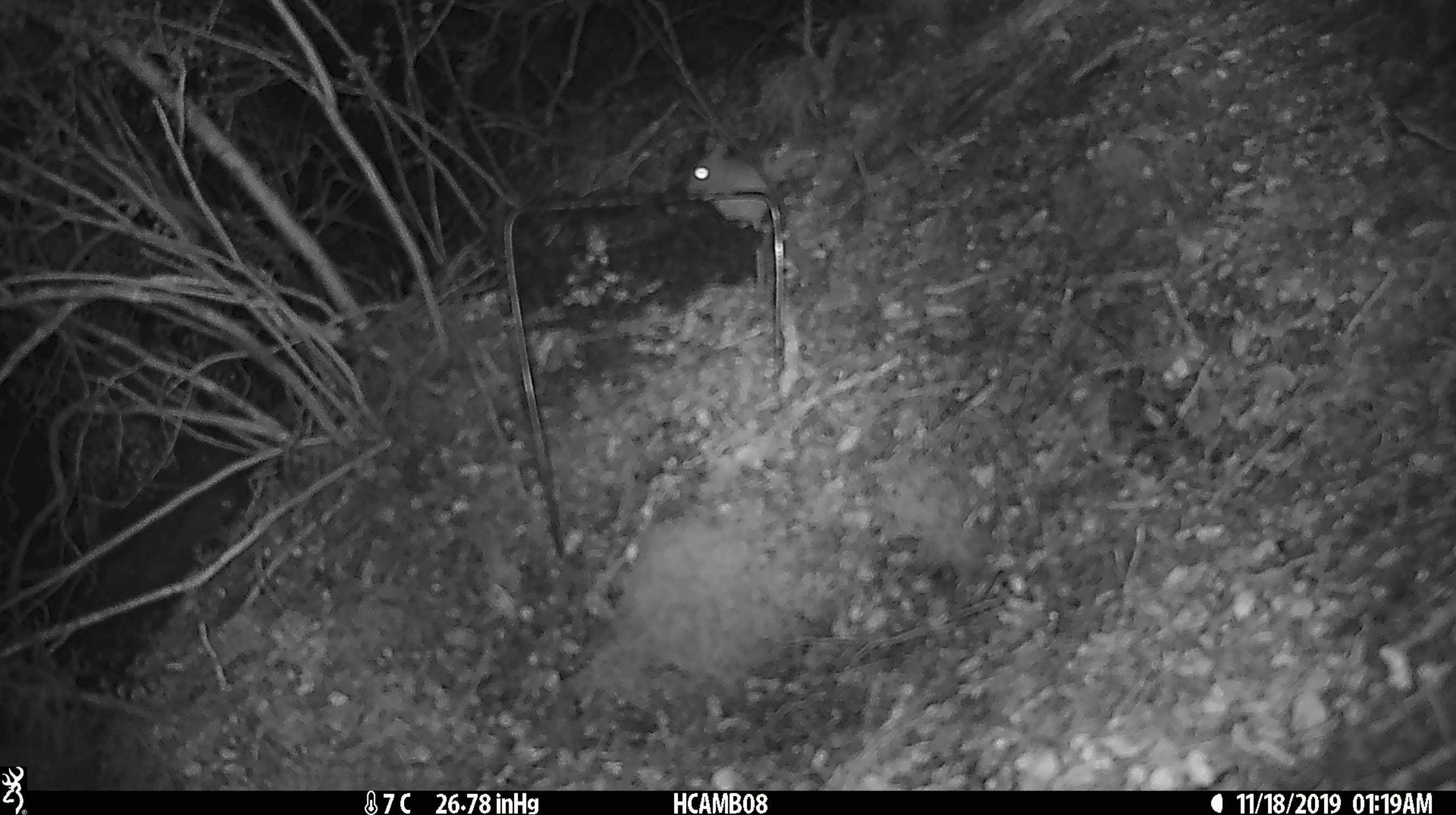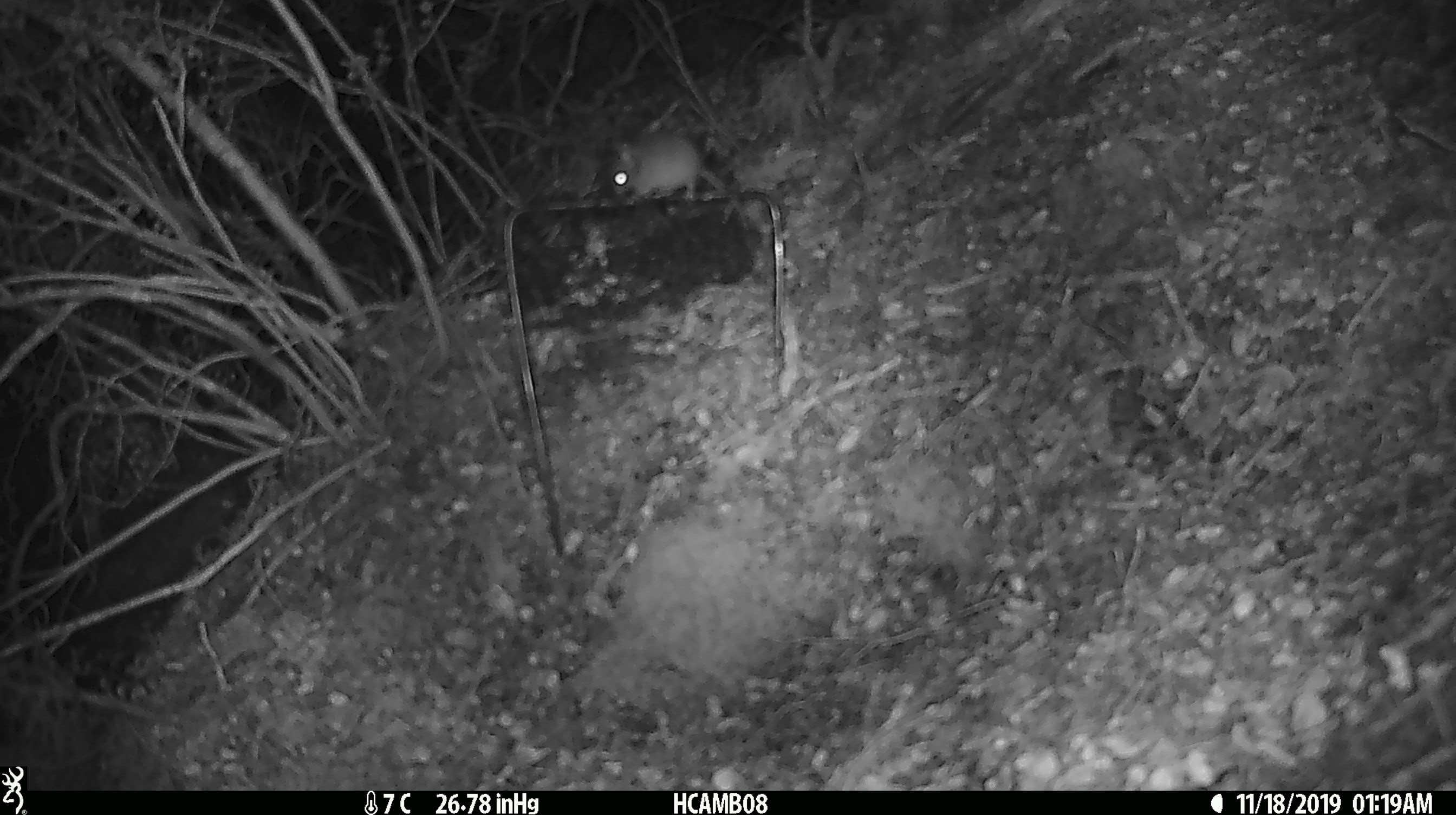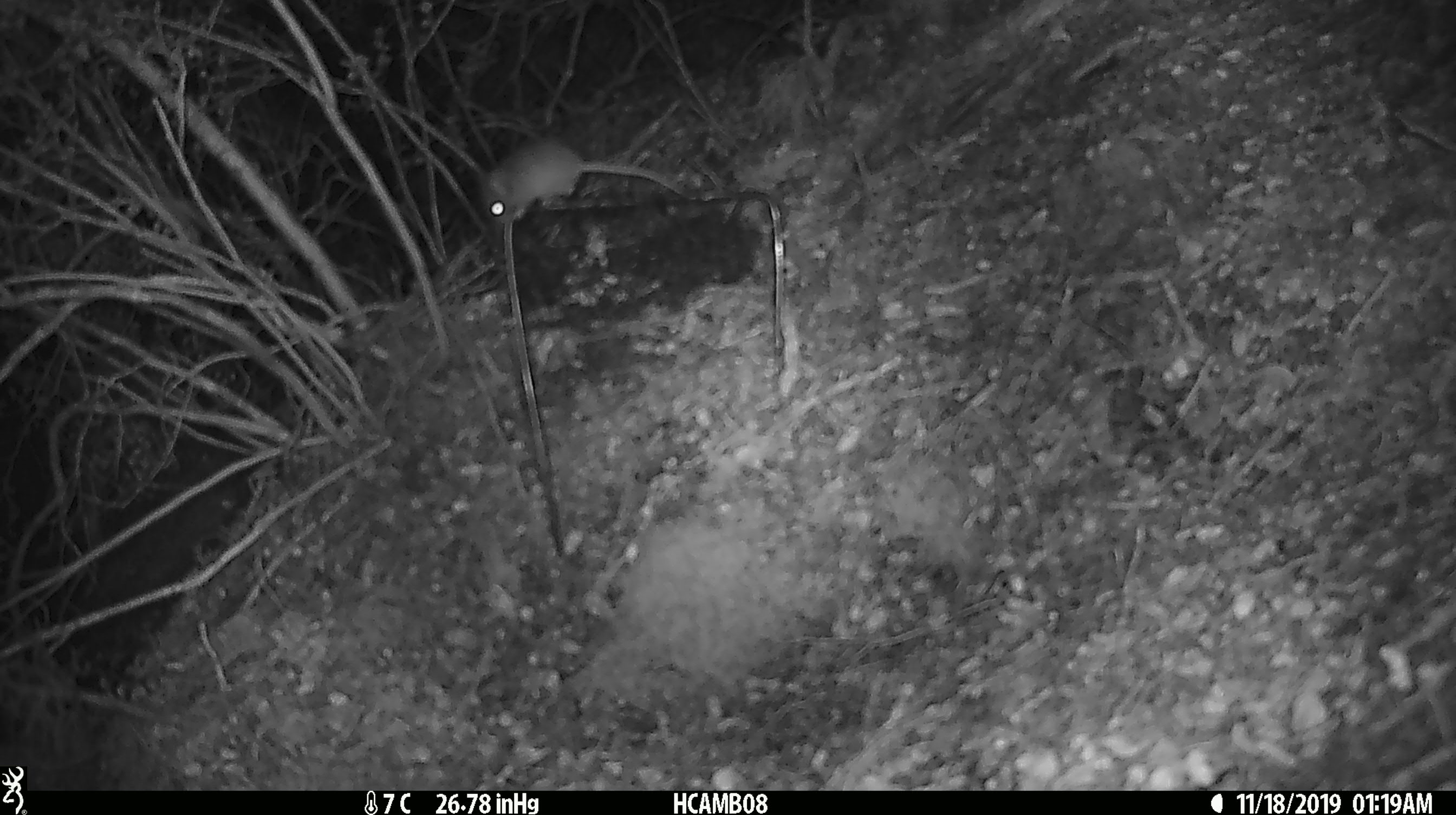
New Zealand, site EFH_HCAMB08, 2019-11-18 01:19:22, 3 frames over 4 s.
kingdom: Animalia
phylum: Chordata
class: Mammalia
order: Rodentia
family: Muridae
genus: Mus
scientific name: Mus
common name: mouse